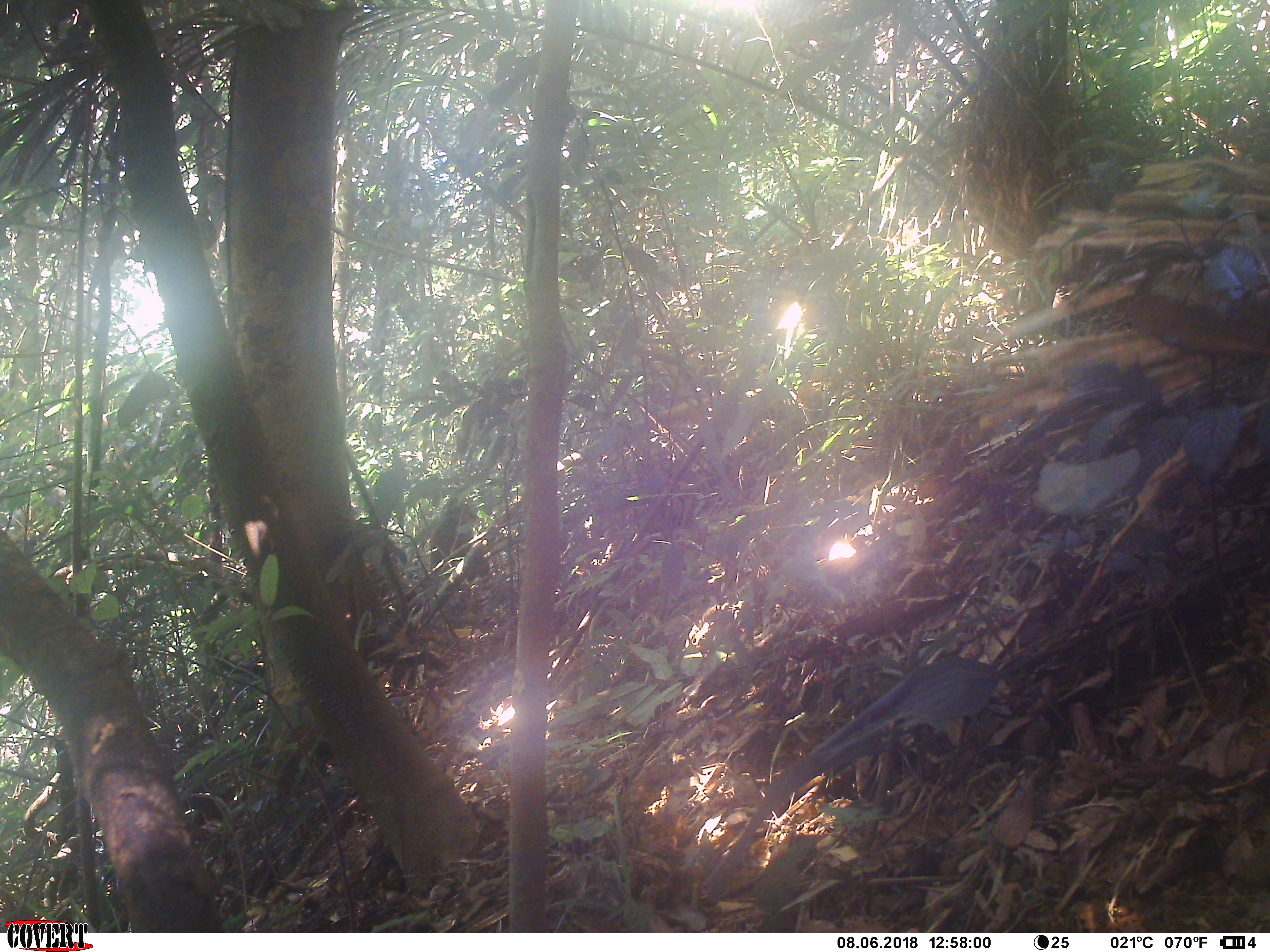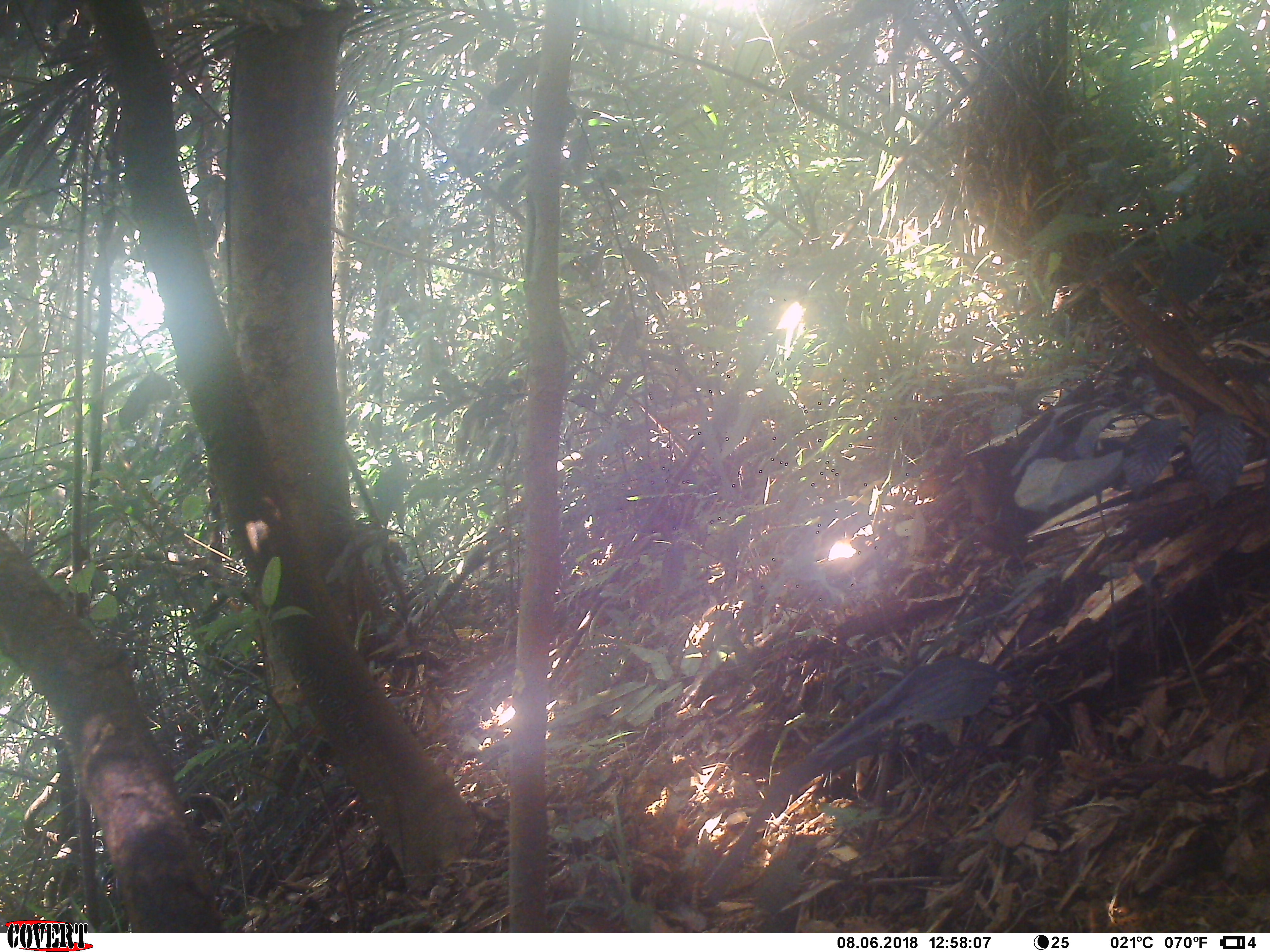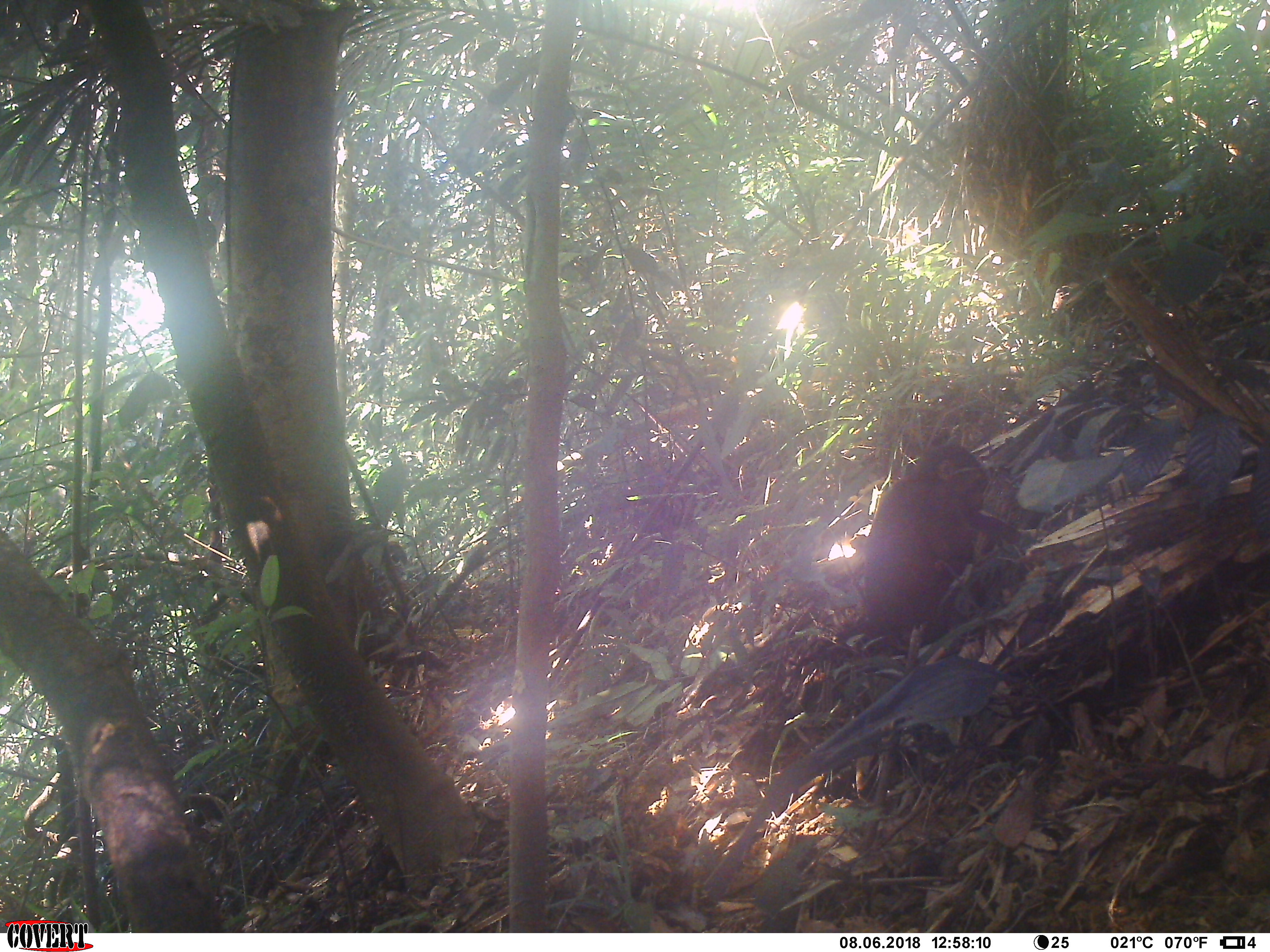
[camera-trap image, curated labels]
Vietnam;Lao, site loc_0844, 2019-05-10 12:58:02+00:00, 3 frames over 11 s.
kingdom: Animalia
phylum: Chordata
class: Mammalia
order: Primates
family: Cercopithecidae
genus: Macaca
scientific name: Macaca arctoides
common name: stump-tailed macaque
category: stump tailed macaque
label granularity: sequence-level